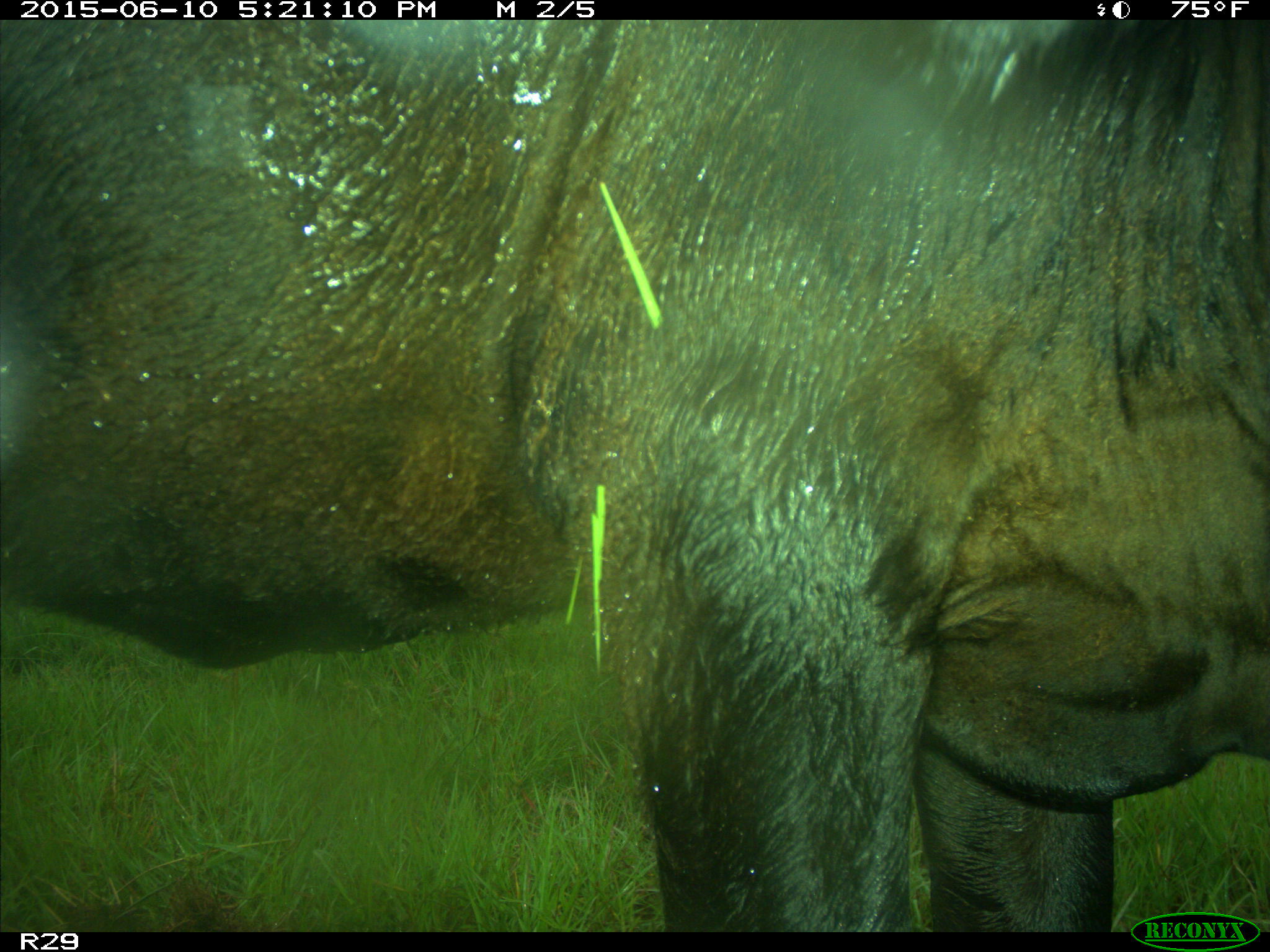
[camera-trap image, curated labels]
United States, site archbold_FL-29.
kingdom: Animalia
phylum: Chordata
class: Mammalia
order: Artiodactyla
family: Bovidae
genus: Bos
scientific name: Bos taurus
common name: domestic cow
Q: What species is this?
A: Bos taurus (domestic cow).